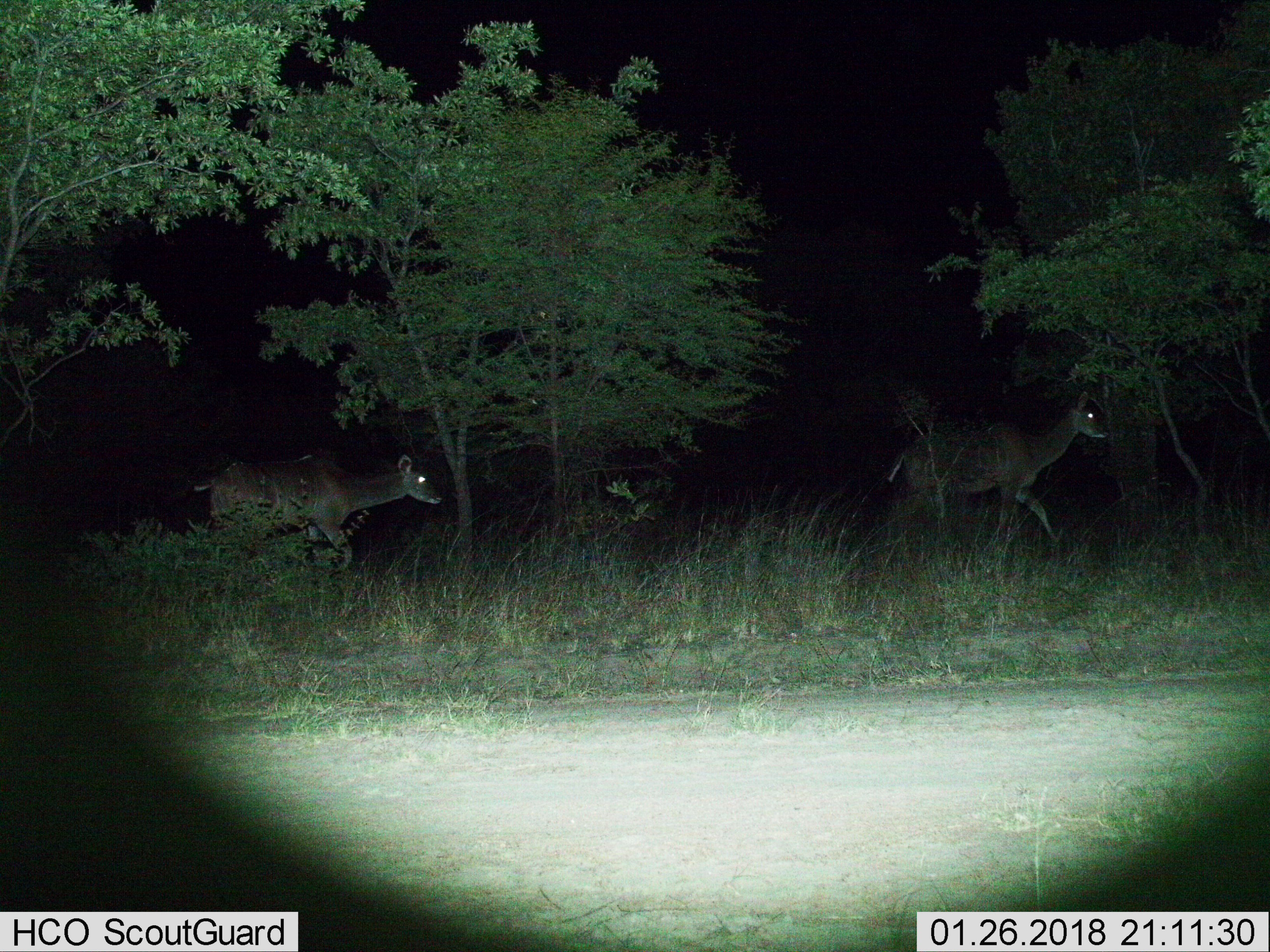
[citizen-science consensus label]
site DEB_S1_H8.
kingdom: Animalia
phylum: Chordata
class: Mammalia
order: Artiodactyla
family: Bovidae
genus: Tragelaphus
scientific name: Tragelaphus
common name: kudu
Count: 2.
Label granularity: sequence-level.